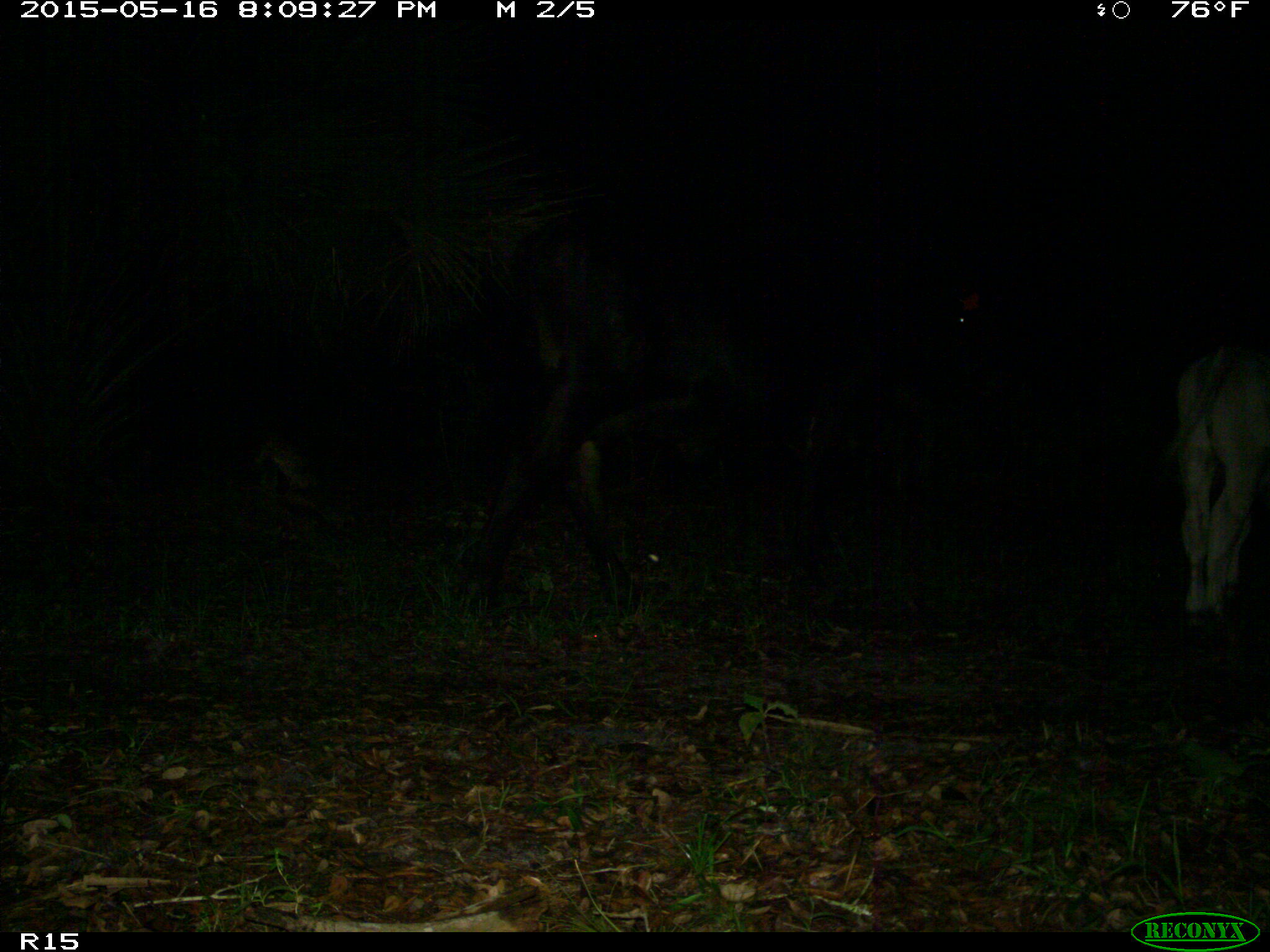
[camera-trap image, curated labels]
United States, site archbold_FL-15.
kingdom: Animalia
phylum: Chordata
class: Mammalia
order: Artiodactyla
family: Bovidae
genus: Bos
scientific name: Bos taurus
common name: domestic cow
Bos taurus (domestic cow).